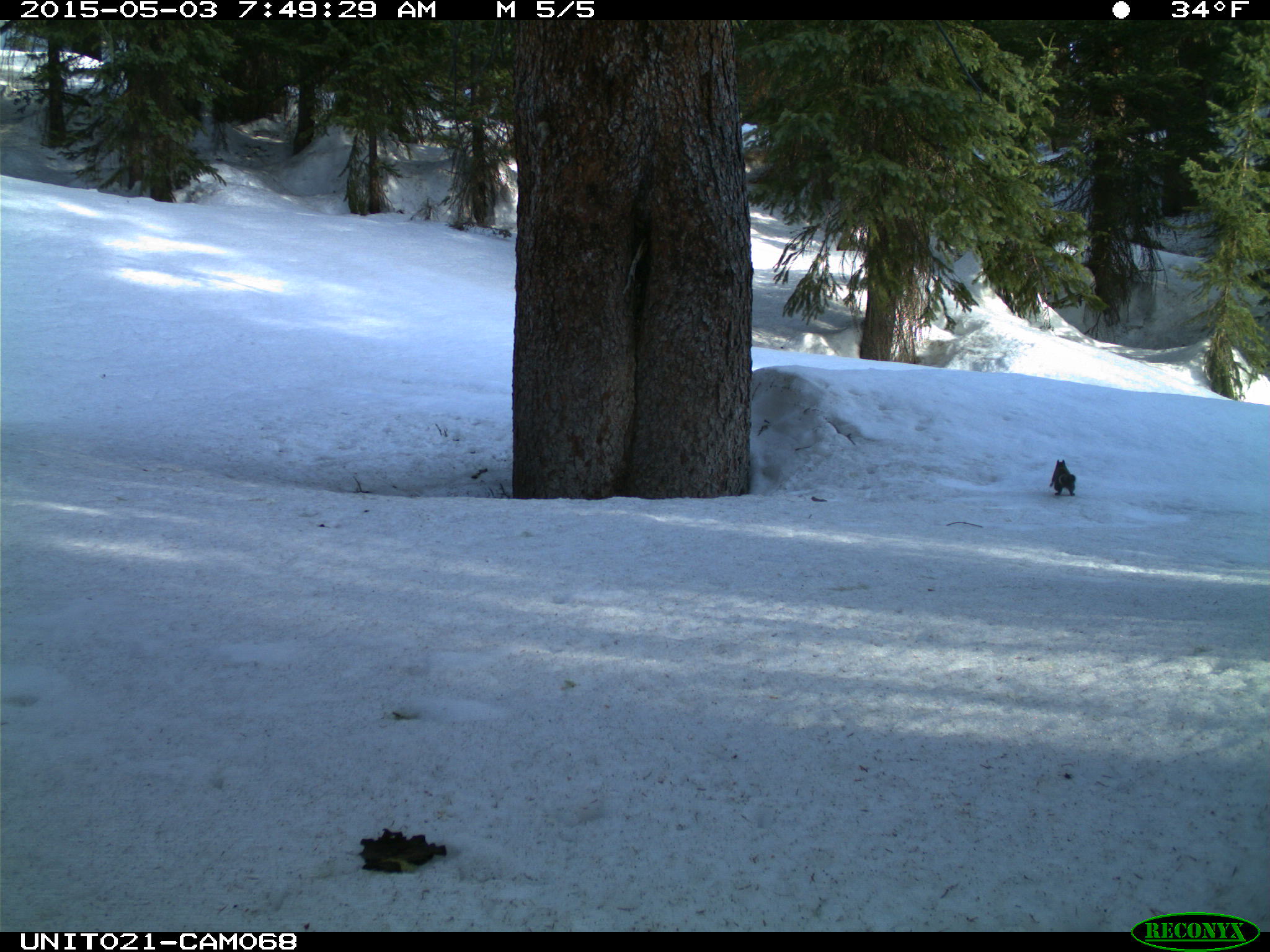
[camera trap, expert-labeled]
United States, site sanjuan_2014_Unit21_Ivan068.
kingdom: Animalia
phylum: Chordata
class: Mammalia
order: Rodentia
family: Sciuridae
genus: Tamiasciurus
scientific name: Tamiasciurus hudsonicus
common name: american red squirrel